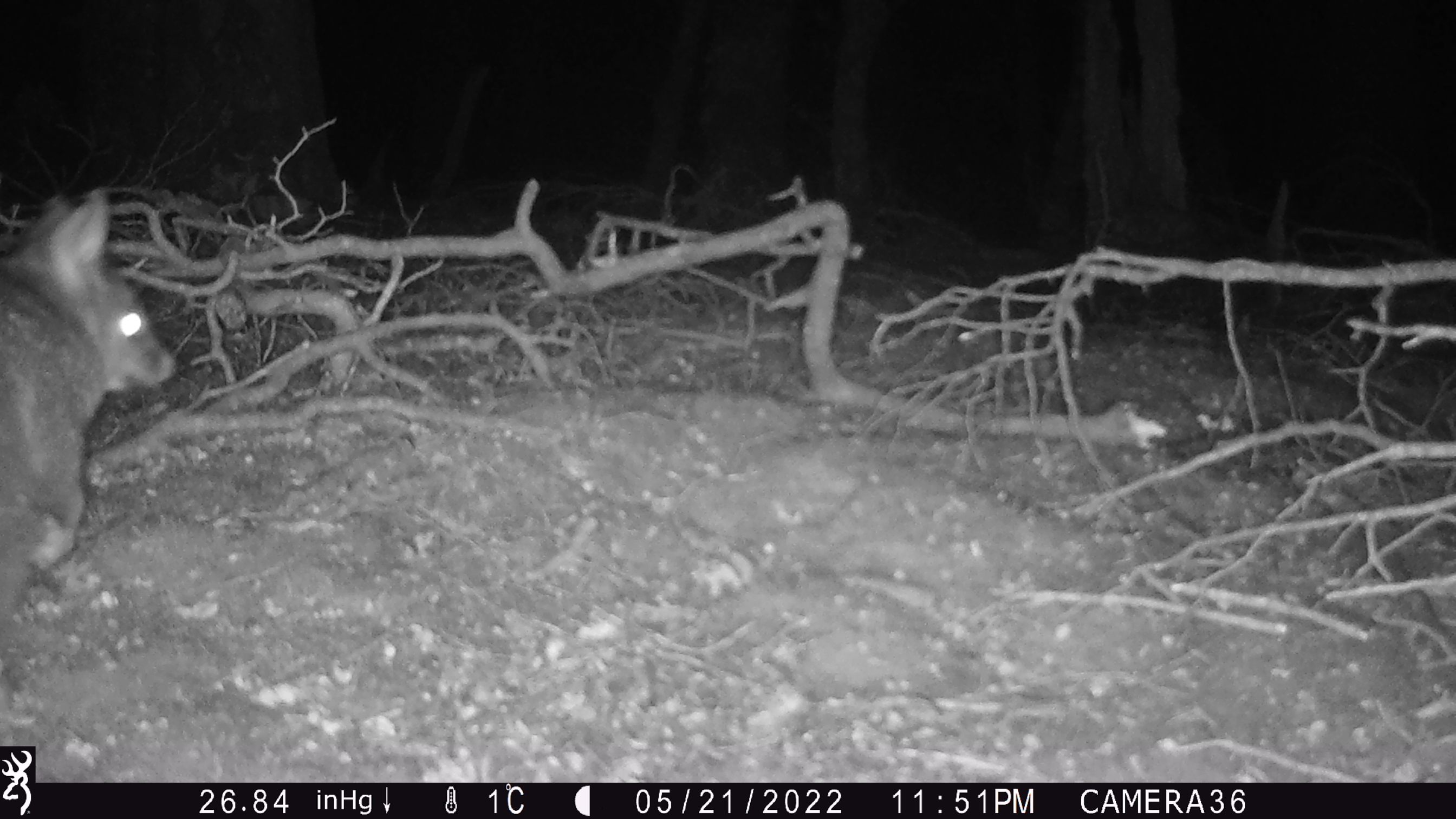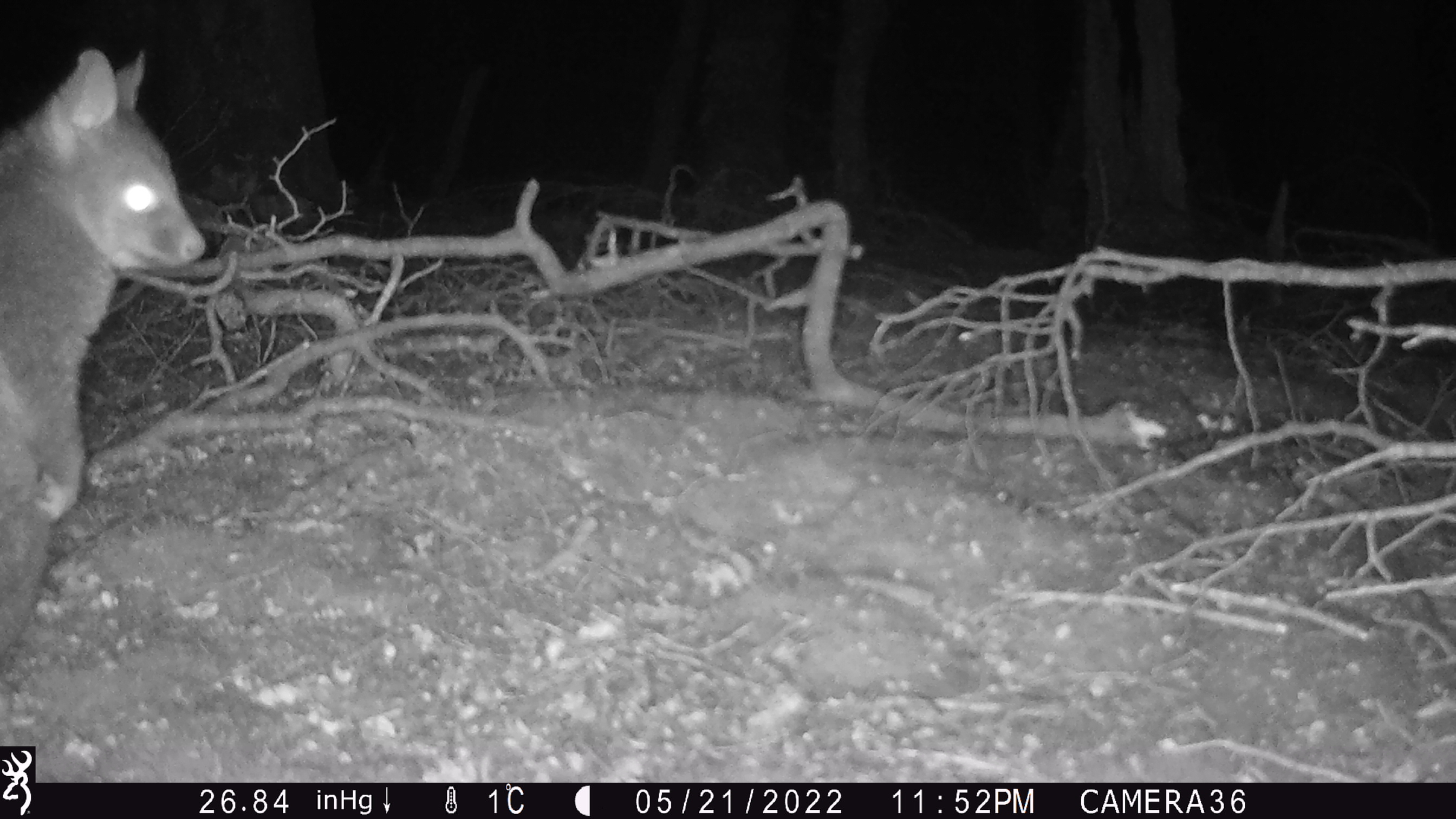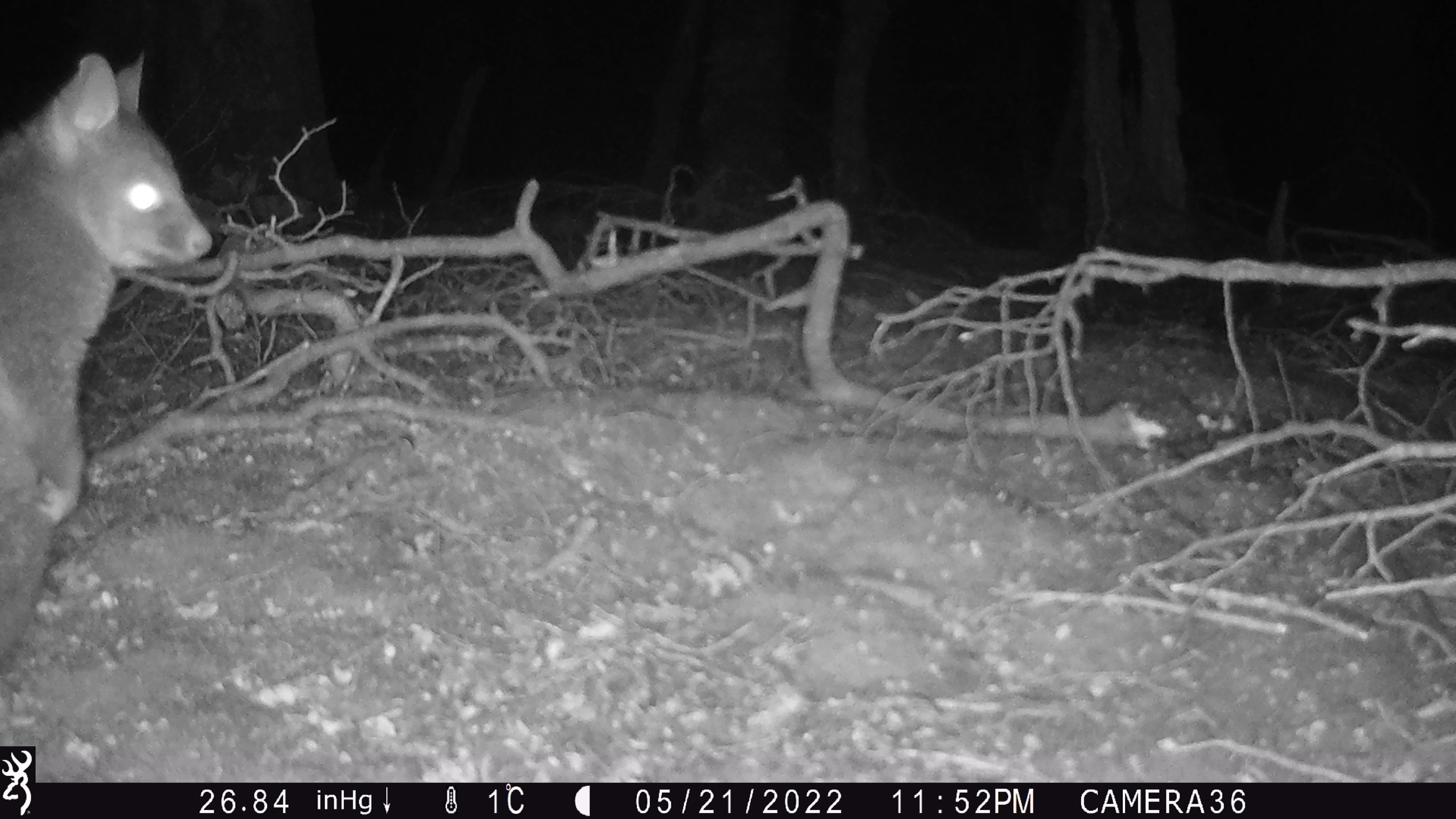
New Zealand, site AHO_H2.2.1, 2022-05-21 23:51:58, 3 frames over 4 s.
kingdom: Animalia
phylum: Chordata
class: Mammalia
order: Diprotodontia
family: Phalangeridae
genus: Trichosurus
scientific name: Trichosurus vulpecula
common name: common brushtail possum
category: possum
Possum (common brushtail possum) (Trichosurus vulpecula).